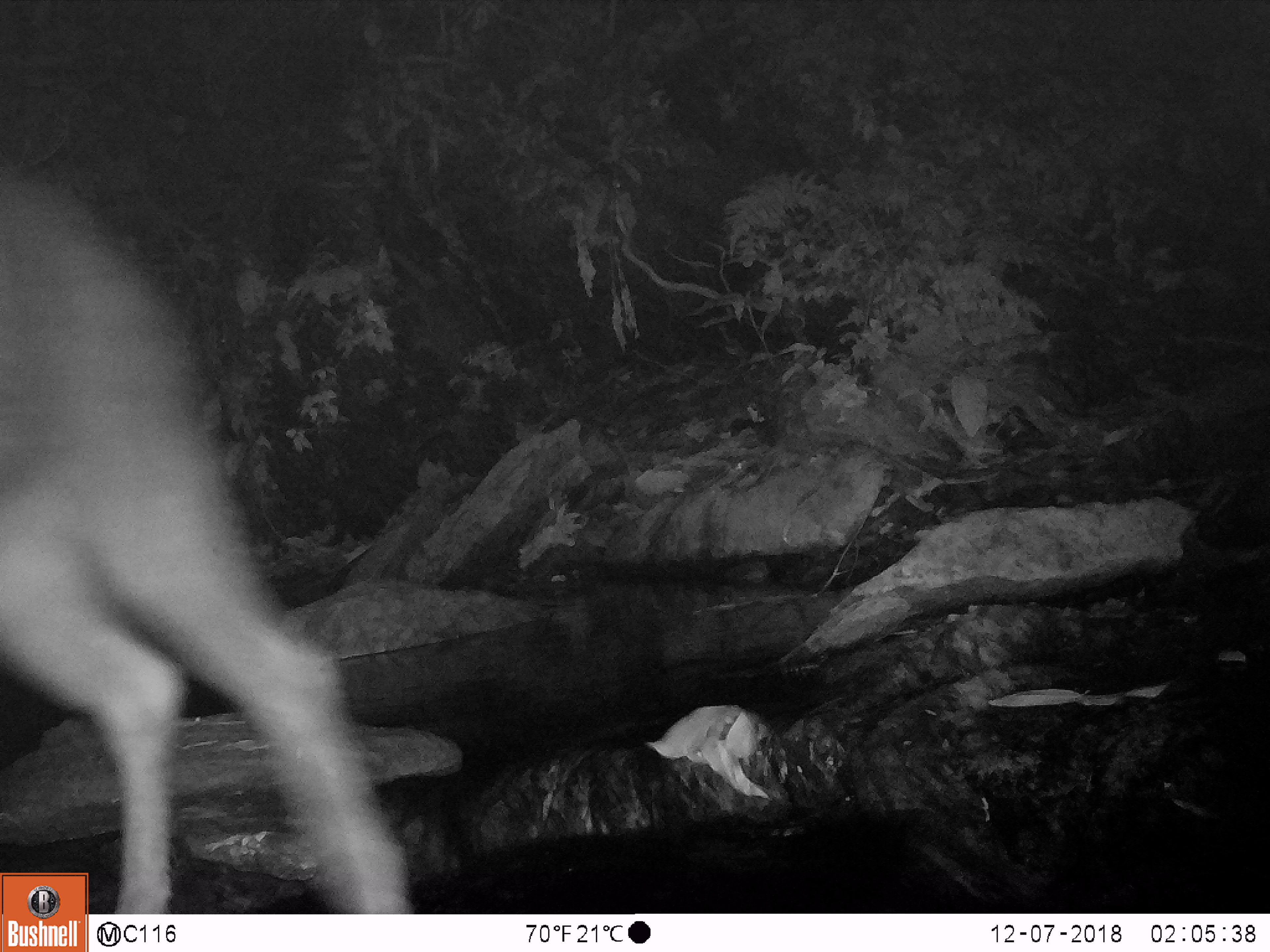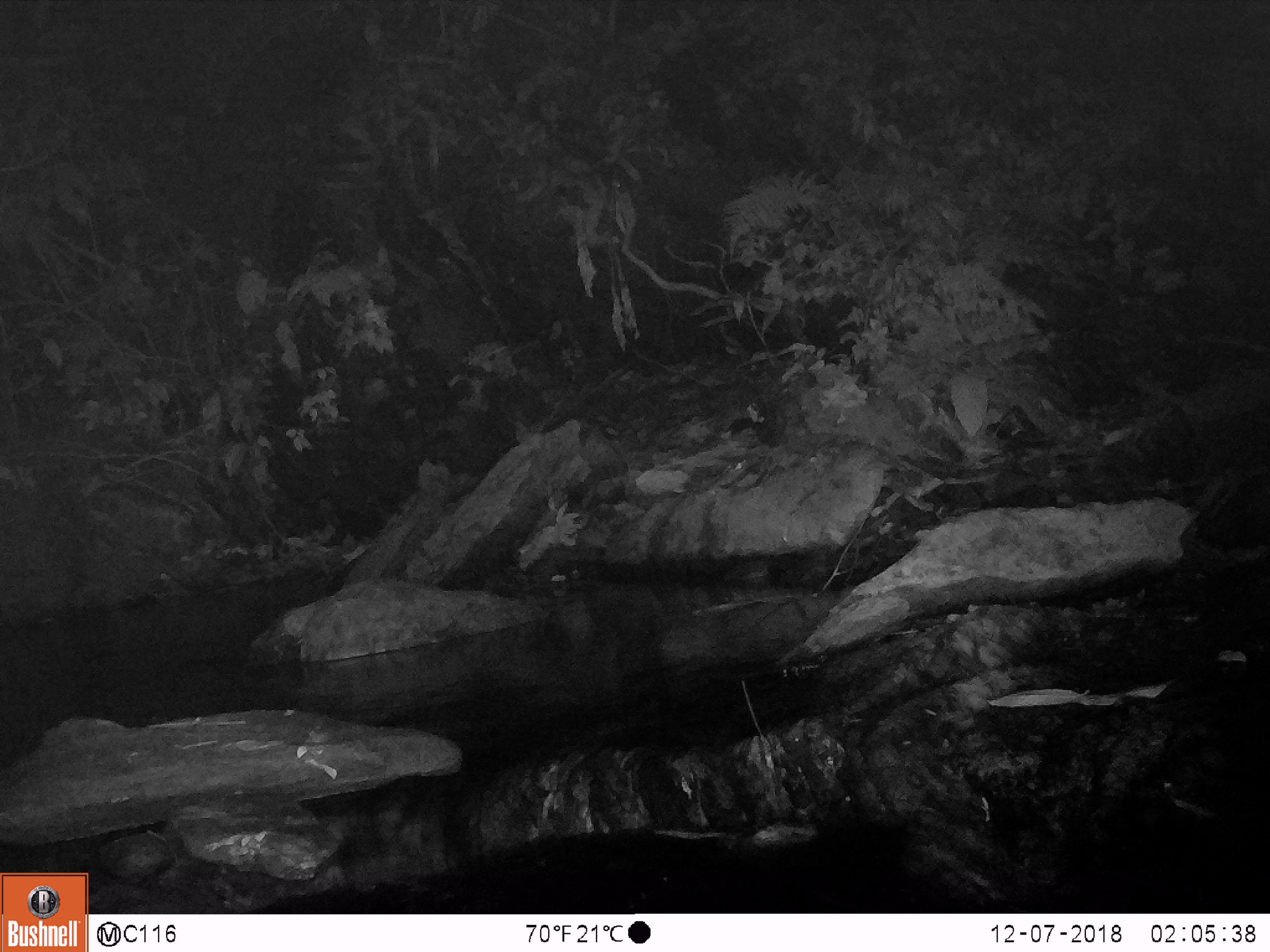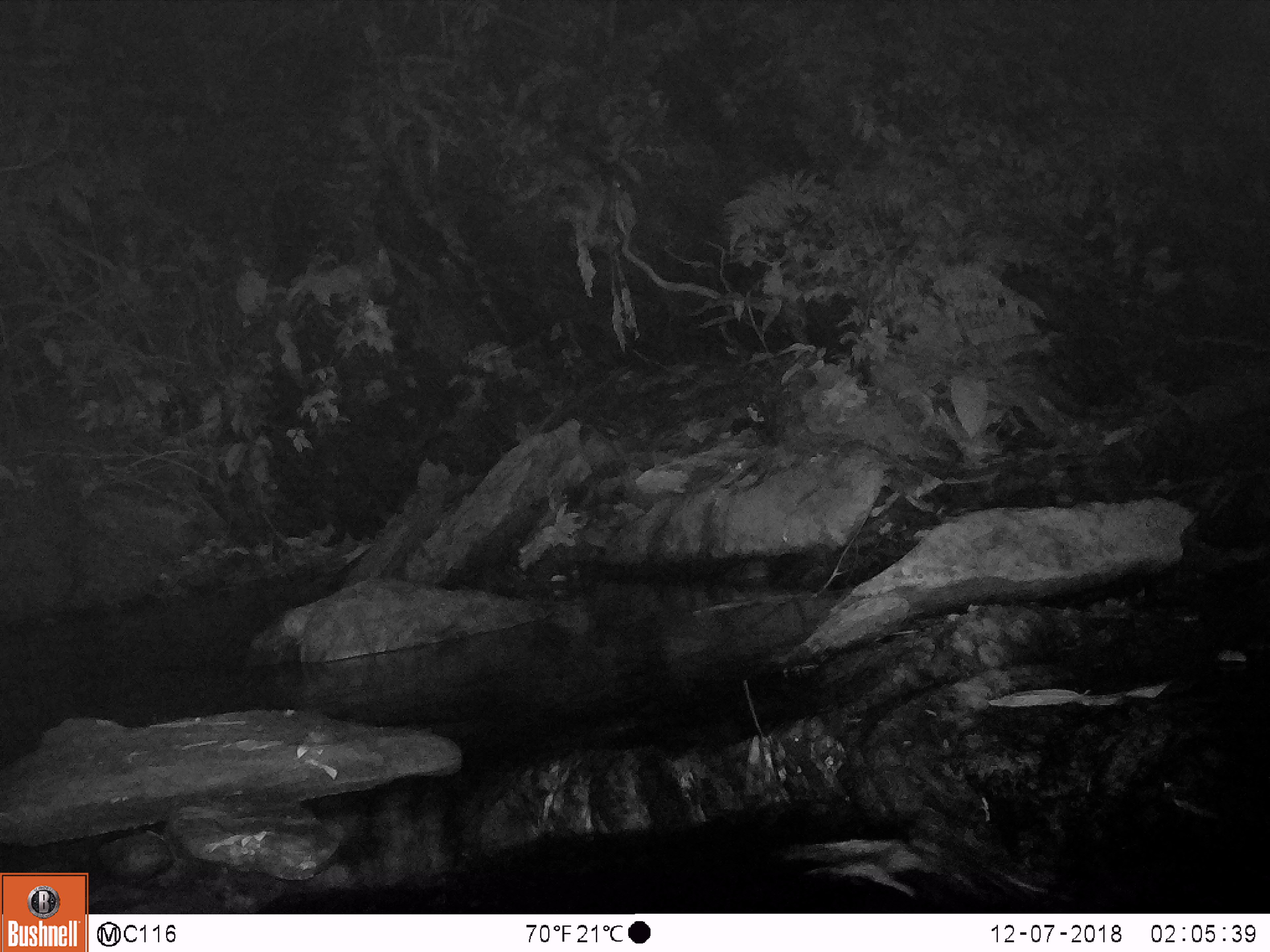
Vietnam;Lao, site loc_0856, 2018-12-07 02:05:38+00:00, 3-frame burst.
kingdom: Animalia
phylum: Chordata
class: Mammalia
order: Artiodactyla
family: Bovidae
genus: Capricornis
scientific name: Capricornis sumatraensis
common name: chinese serow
Chinese serow (Capricornis sumatraensis). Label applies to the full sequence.